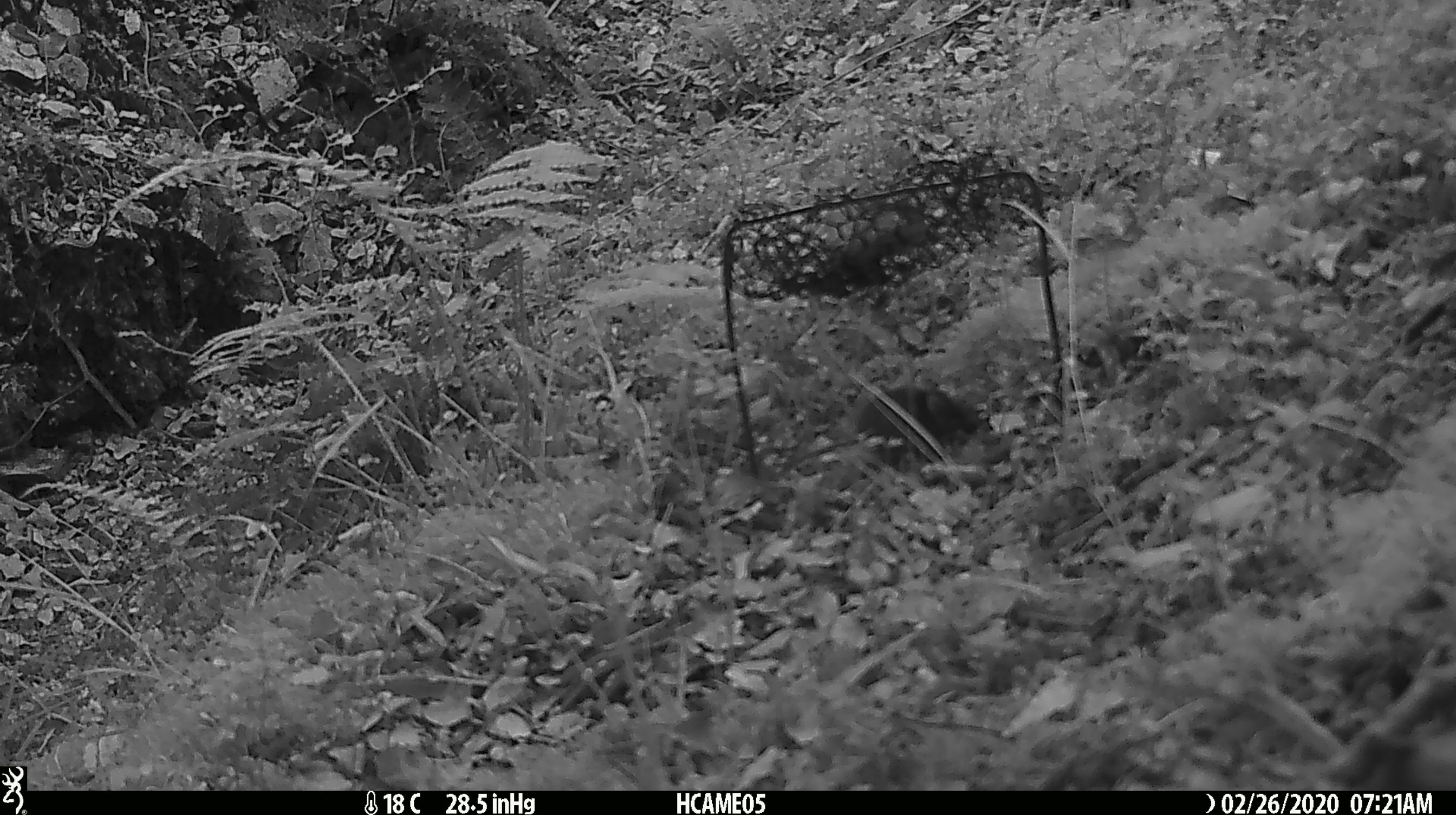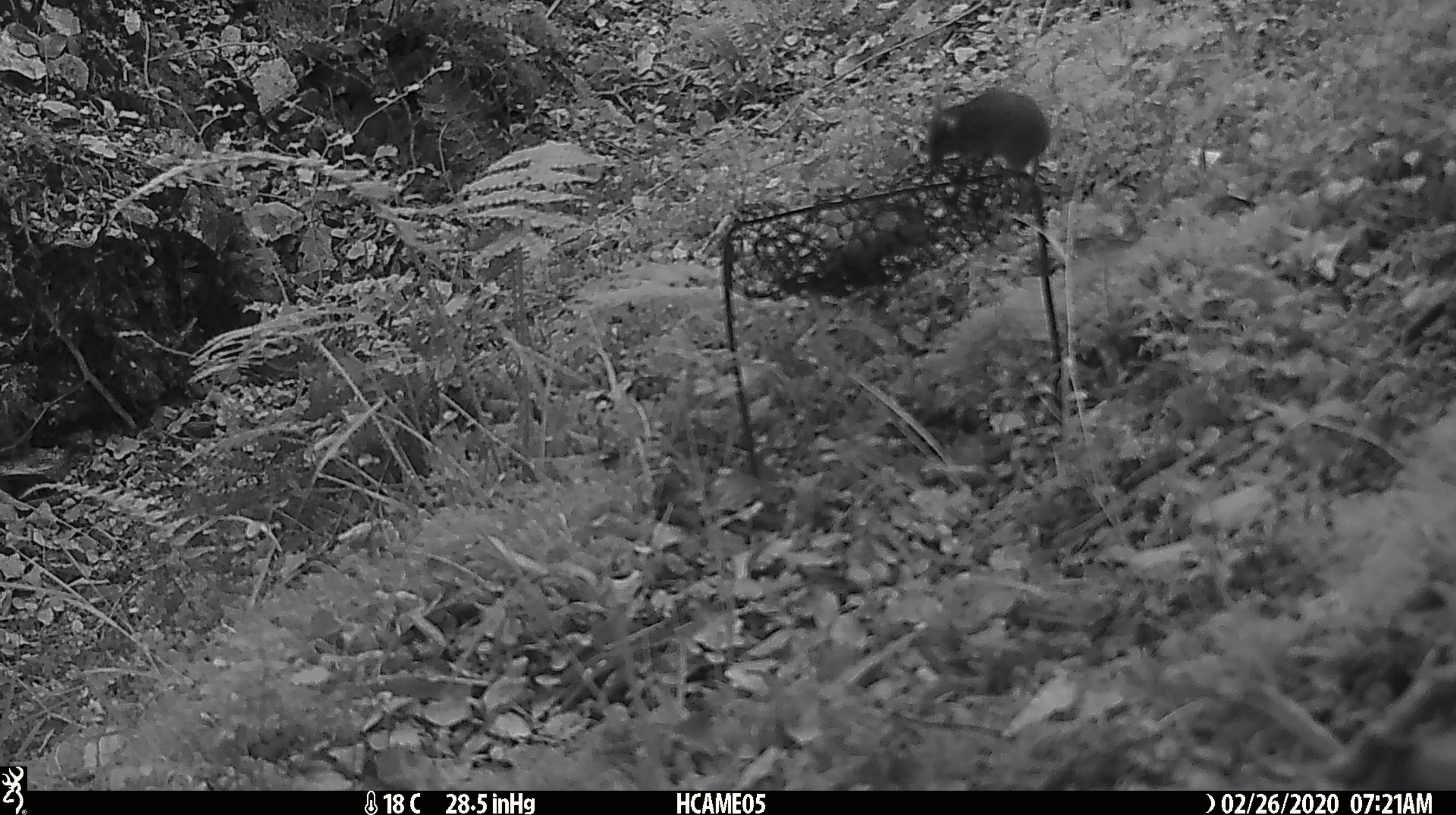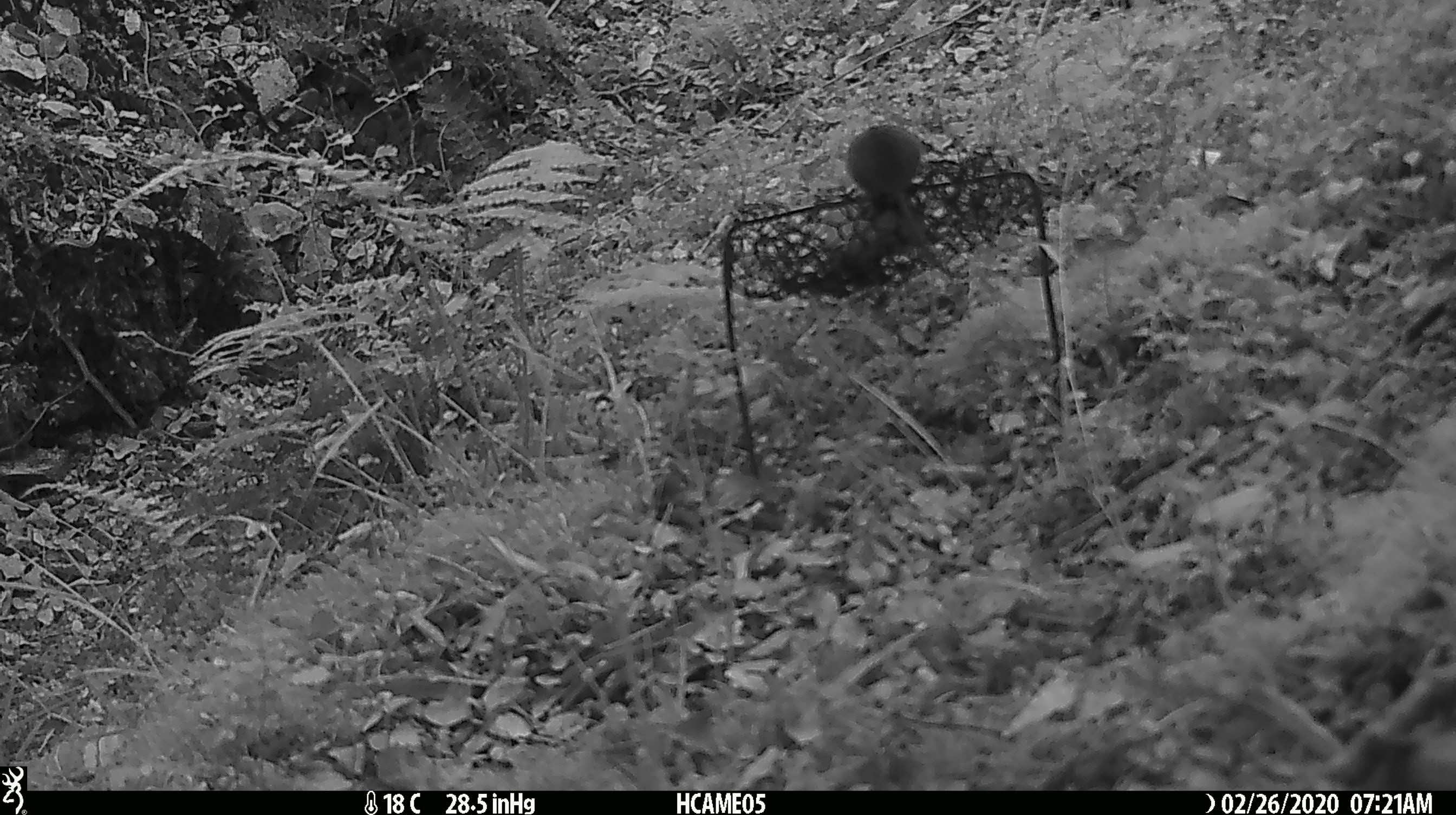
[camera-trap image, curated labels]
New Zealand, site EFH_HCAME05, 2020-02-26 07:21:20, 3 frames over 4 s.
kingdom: Animalia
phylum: Chordata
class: Mammalia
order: Rodentia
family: Muridae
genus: Mus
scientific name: Mus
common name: mouse